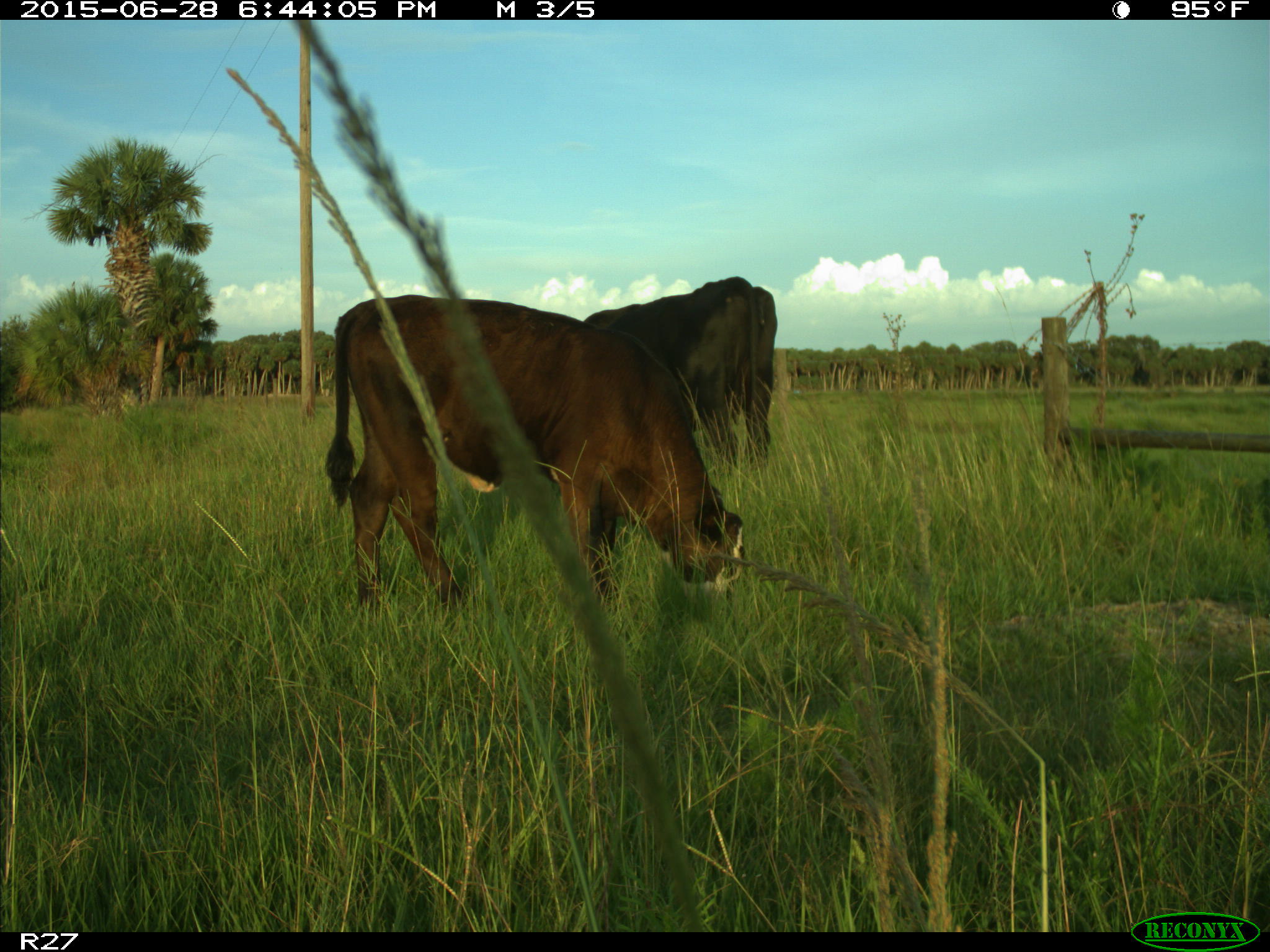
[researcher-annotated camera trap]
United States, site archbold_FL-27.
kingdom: Animalia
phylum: Chordata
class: Mammalia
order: Artiodactyla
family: Bovidae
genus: Bos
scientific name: Bos taurus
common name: domestic cow